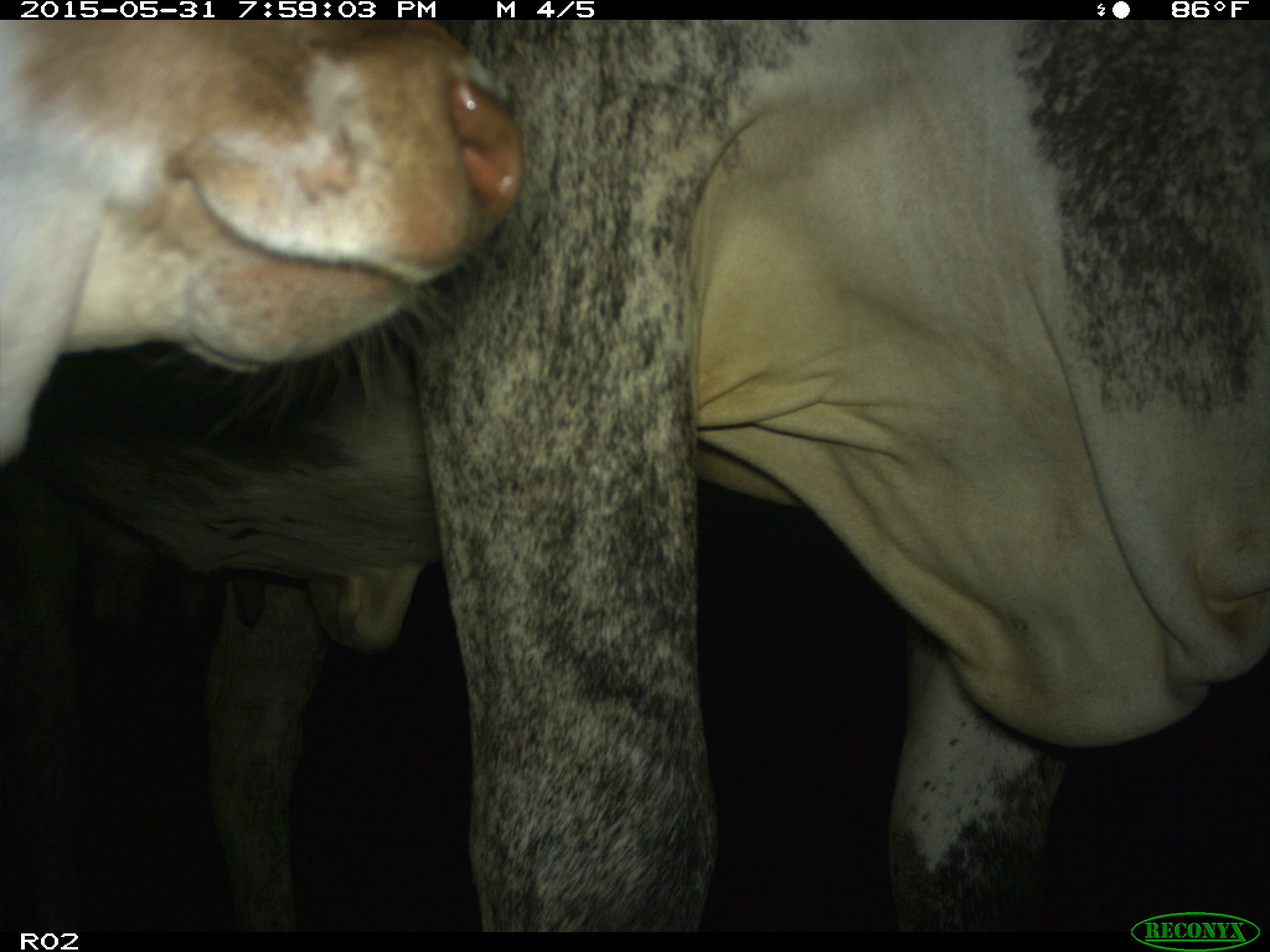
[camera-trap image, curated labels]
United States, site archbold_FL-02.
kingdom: Animalia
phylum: Chordata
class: Mammalia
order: Artiodactyla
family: Bovidae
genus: Bos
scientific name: Bos taurus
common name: domestic cow